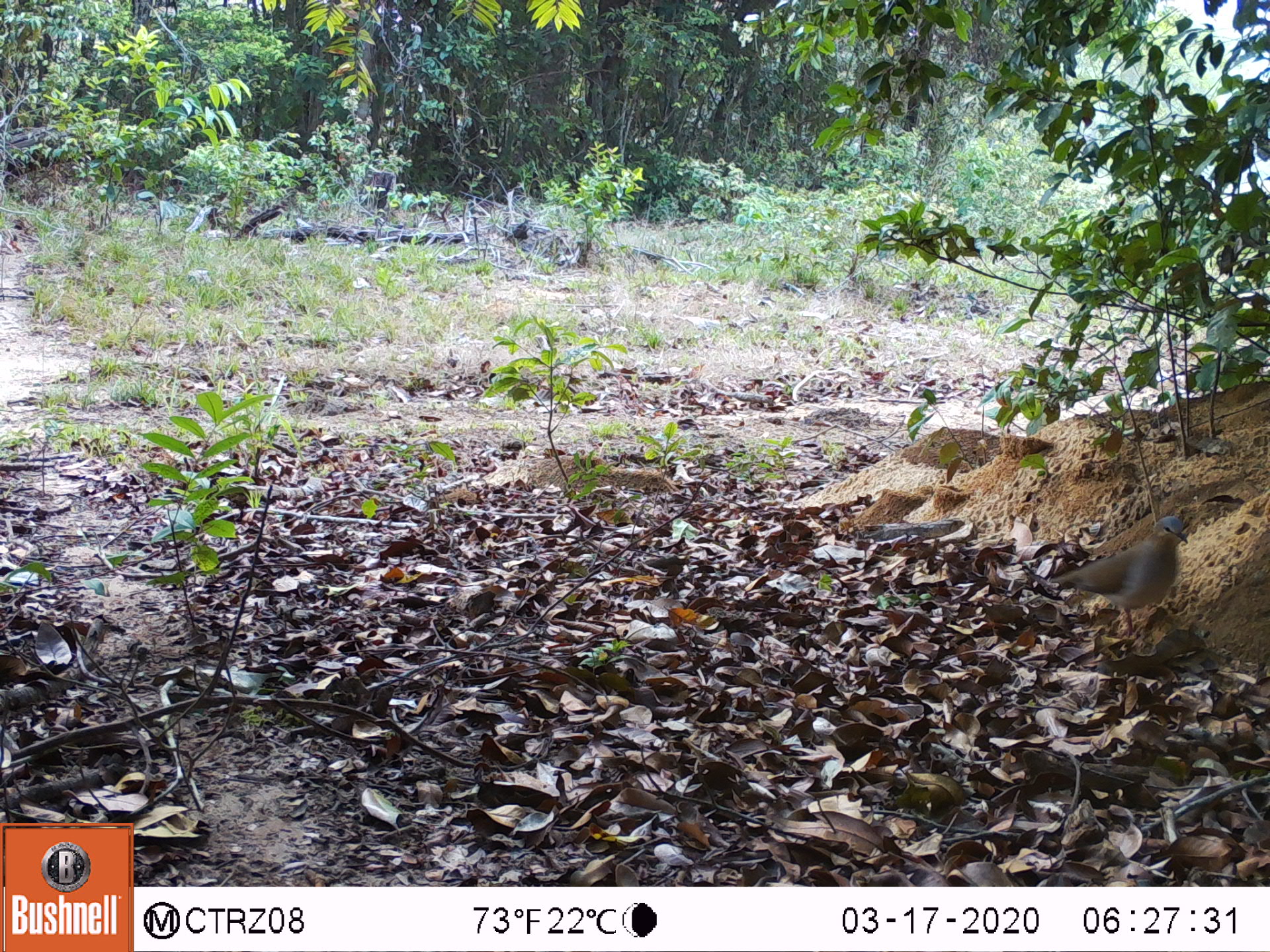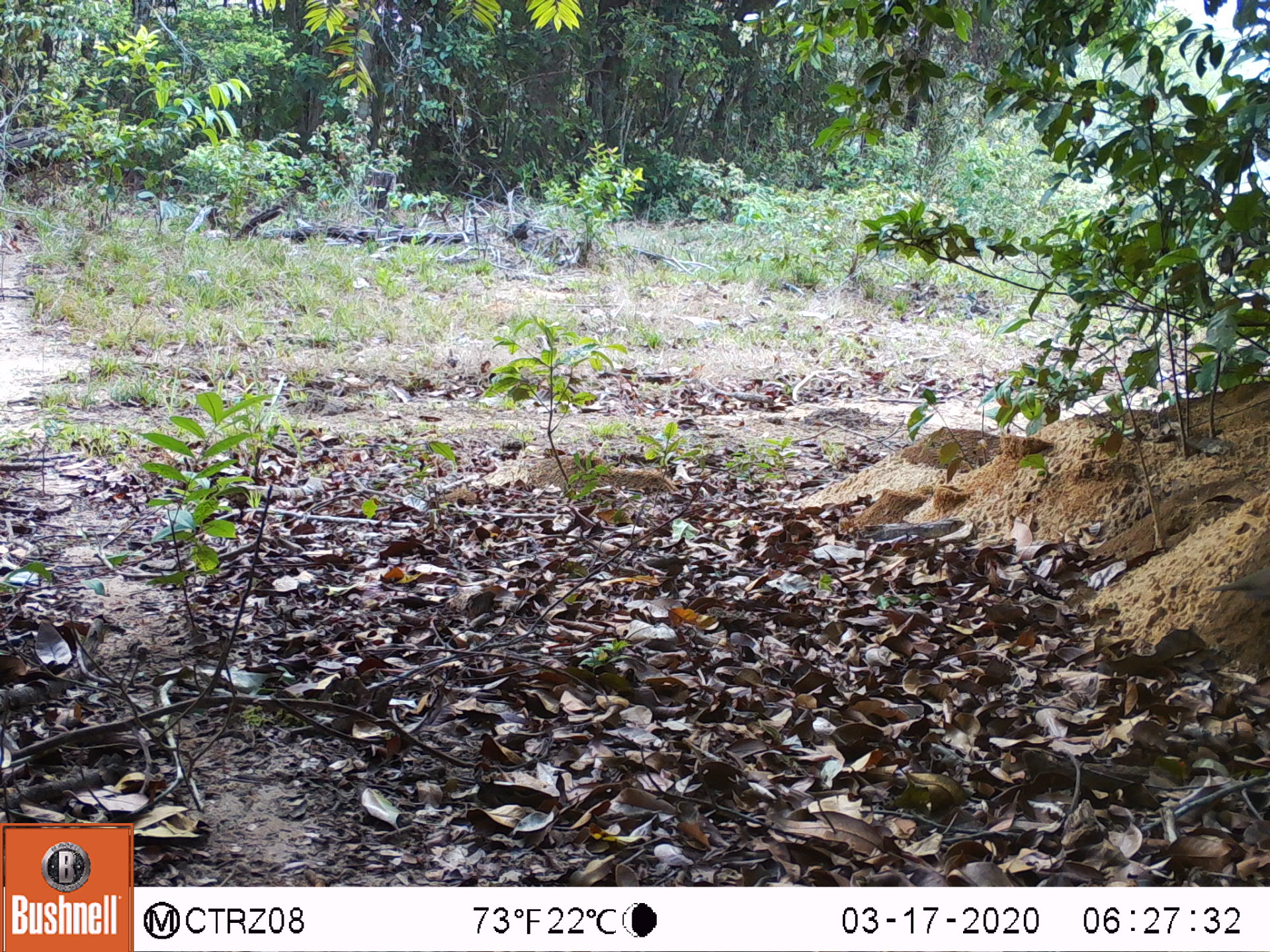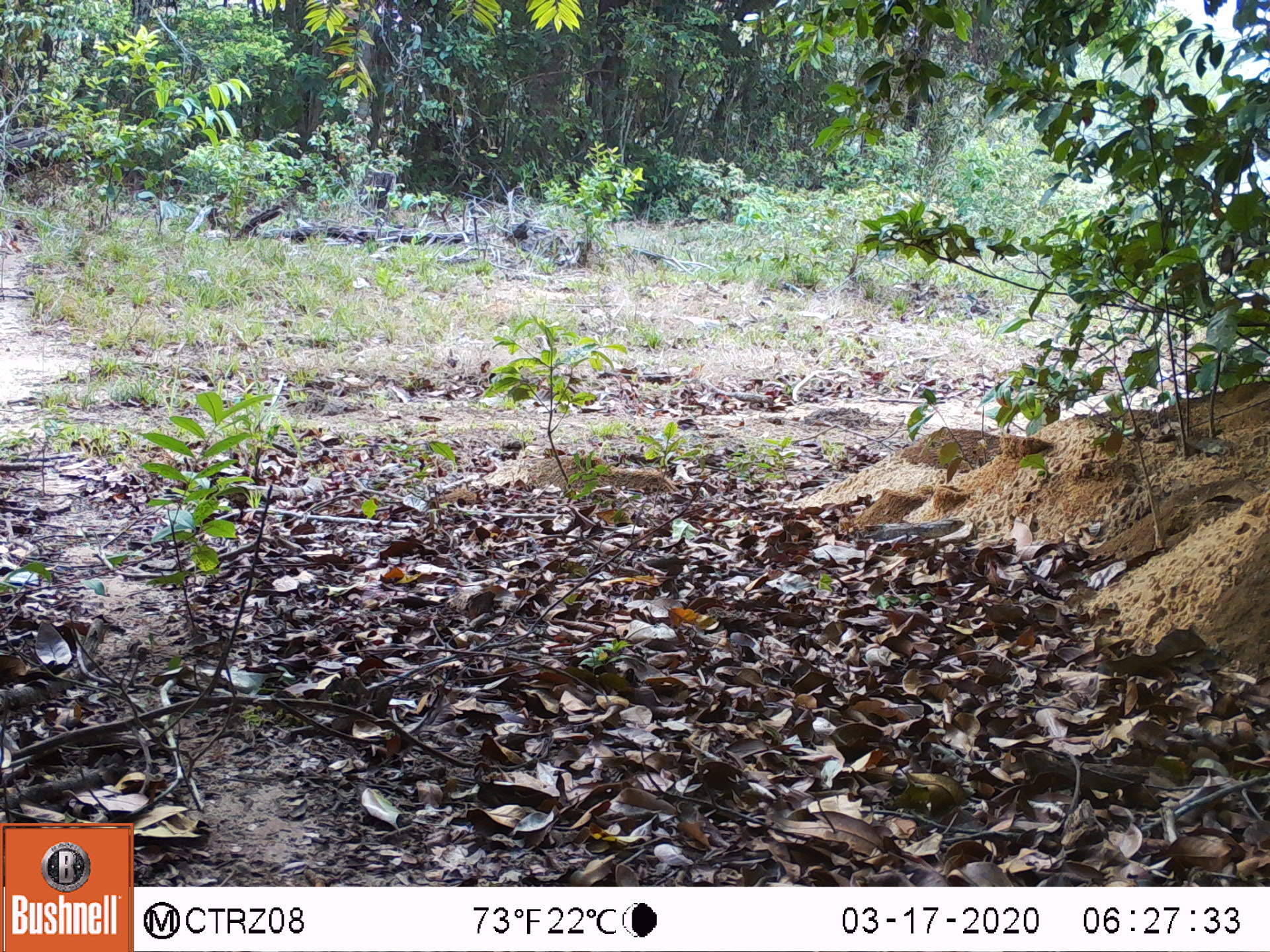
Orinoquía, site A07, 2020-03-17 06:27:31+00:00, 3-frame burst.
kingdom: Animalia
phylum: Chordata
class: Aves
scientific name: Aves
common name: bird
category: unknown bird